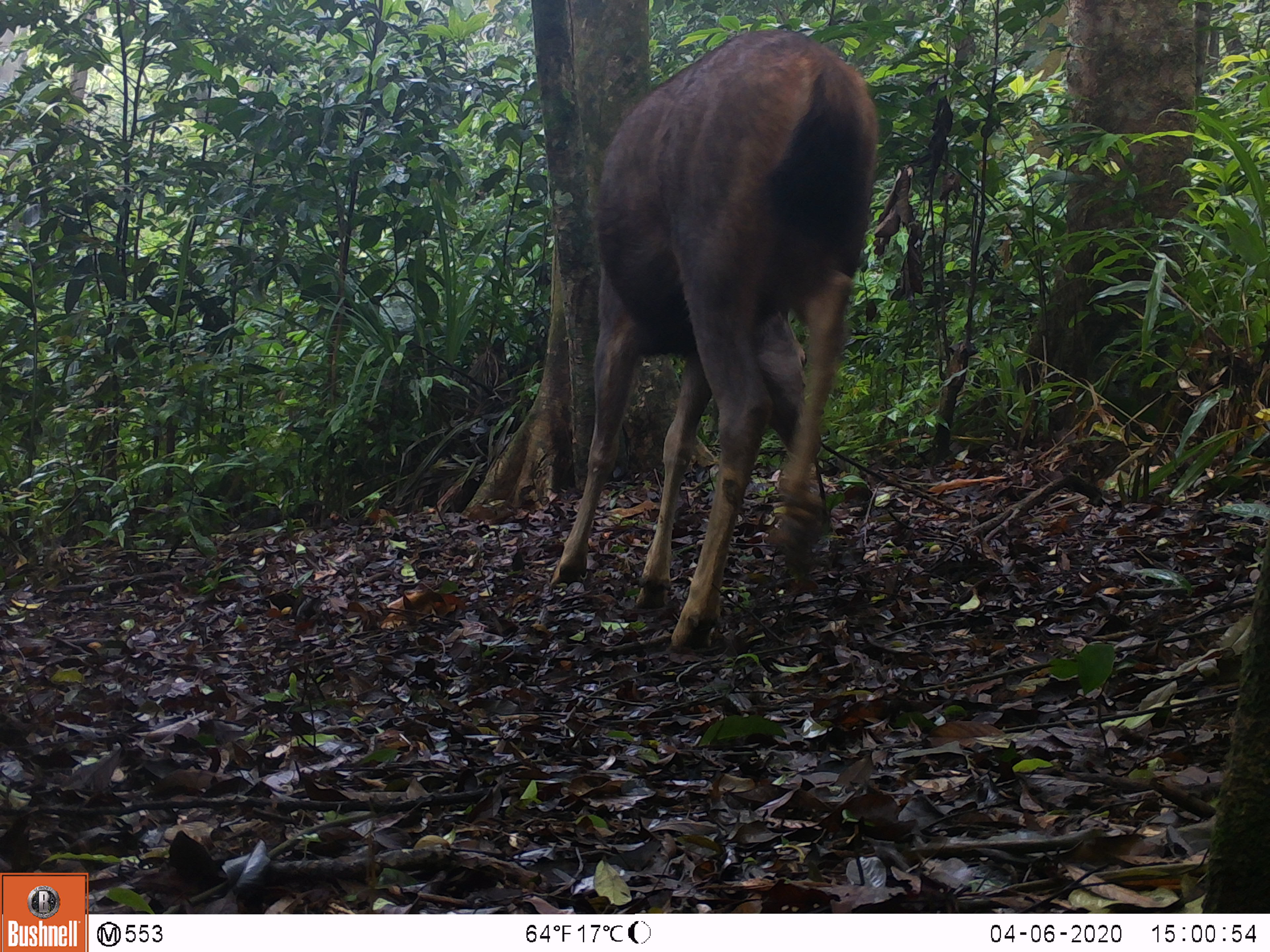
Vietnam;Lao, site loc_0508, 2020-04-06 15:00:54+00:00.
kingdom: Animalia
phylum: Chordata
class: Mammalia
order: Artiodactyla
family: Cervidae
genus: Rusa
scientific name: Rusa unicolor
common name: sambar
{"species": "sambar (Rusa unicolor)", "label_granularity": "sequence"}